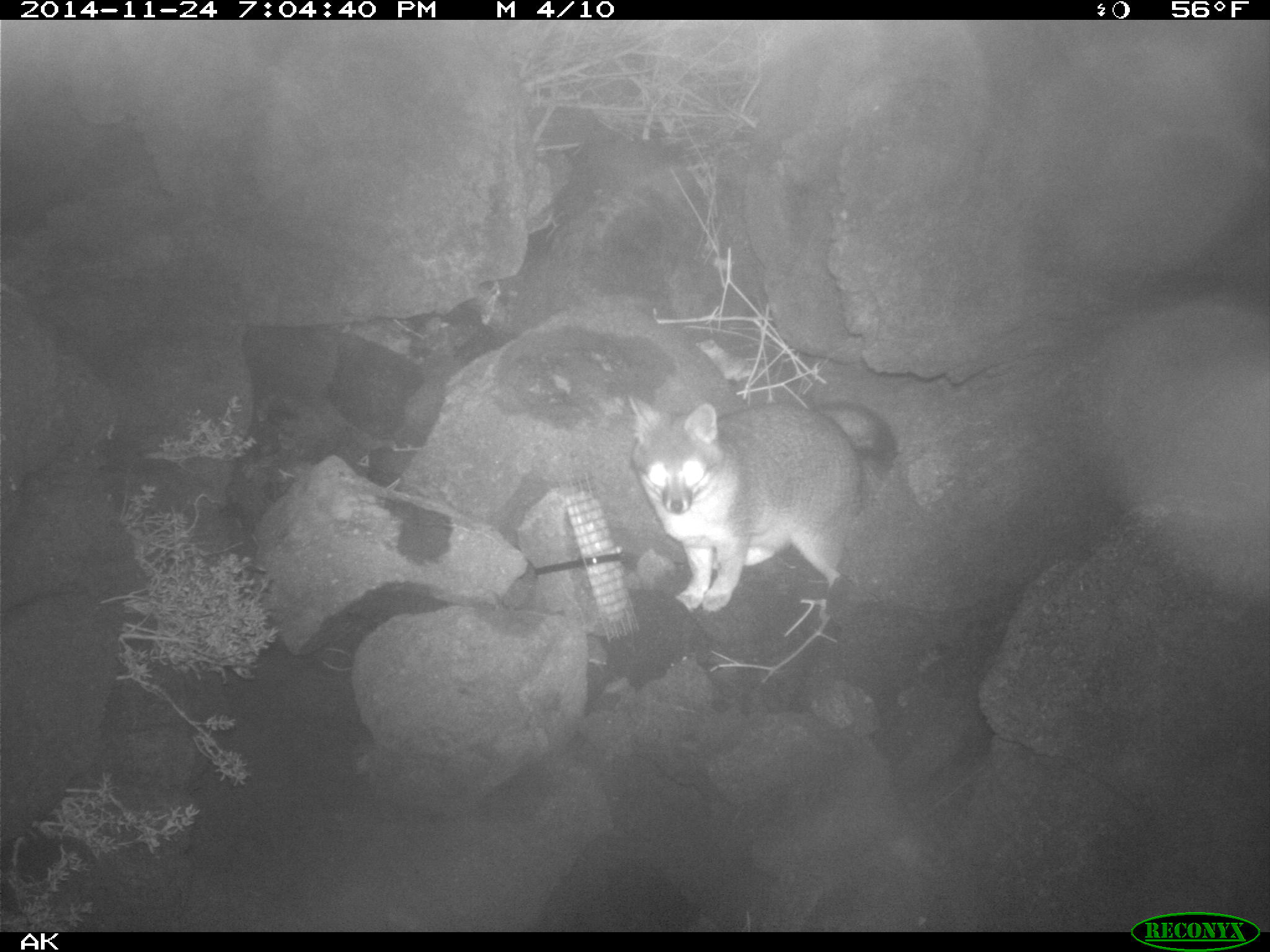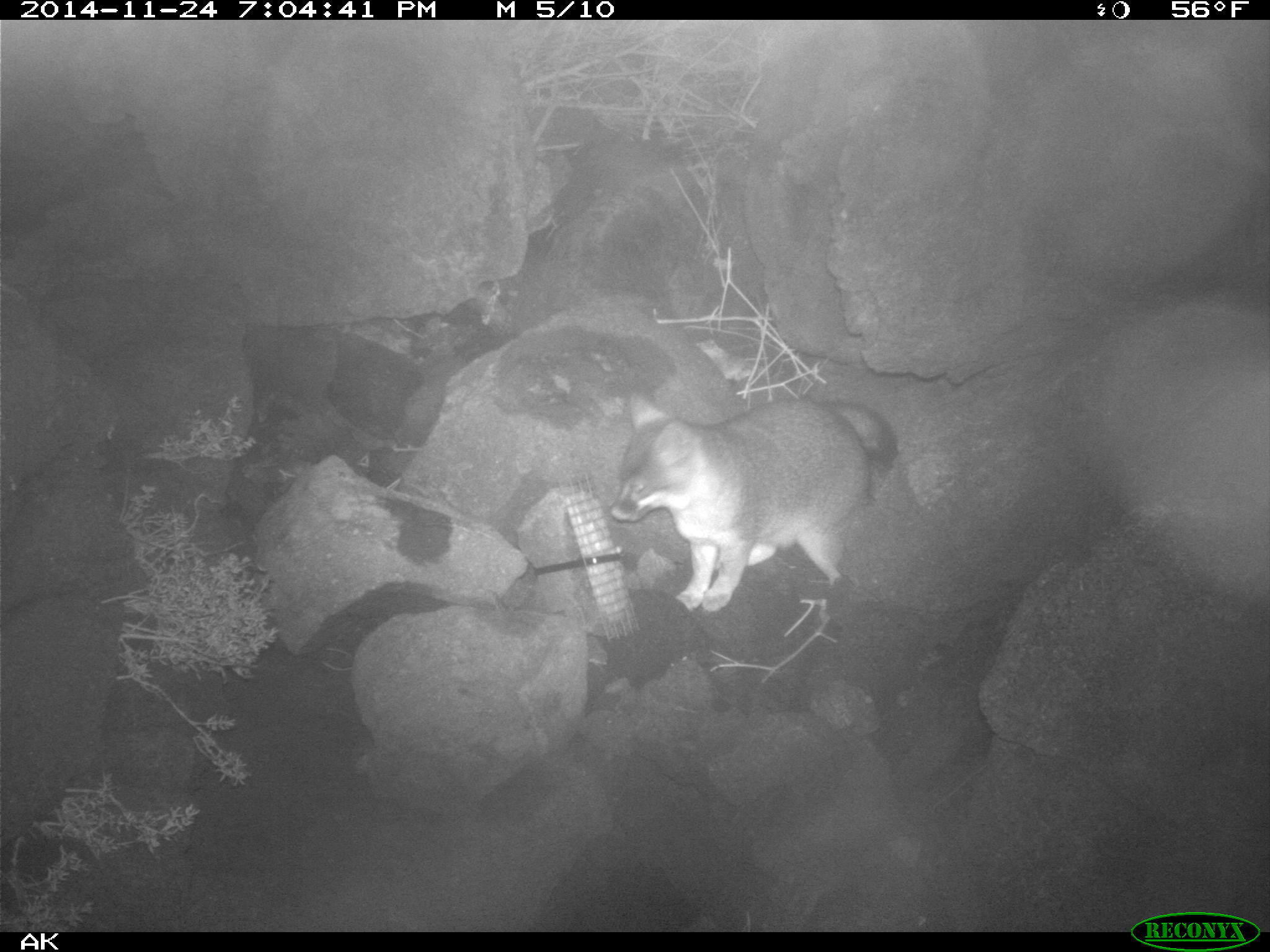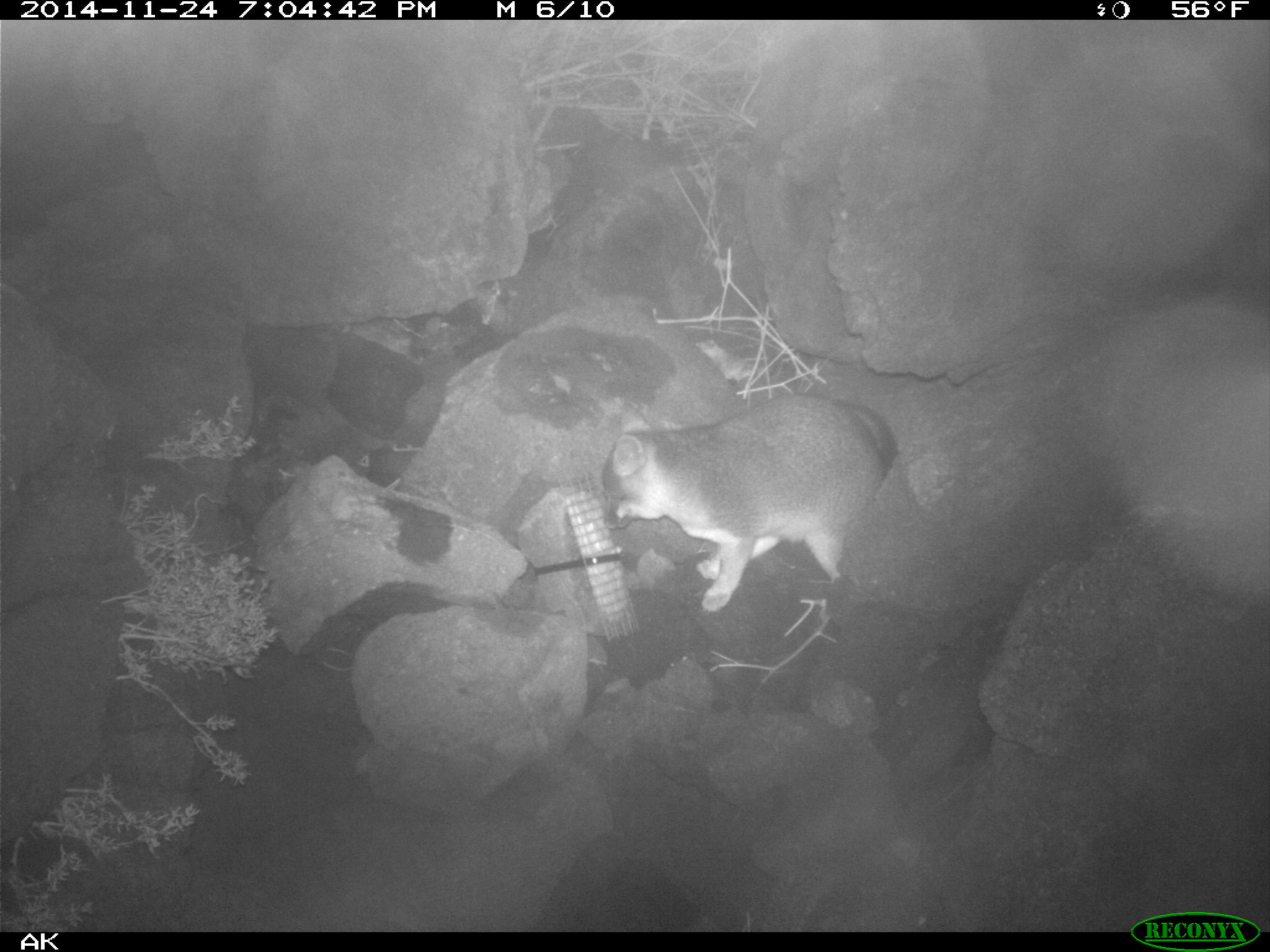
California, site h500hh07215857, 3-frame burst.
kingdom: Animalia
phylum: Chordata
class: Mammalia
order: Carnivora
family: Canidae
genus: Urocyon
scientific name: Urocyon littoralis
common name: island fox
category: fox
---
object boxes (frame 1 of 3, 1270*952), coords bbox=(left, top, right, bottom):
fox: bbox=(626, 390, 899, 611)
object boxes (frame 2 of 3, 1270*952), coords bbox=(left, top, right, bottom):
fox: bbox=(610, 396, 897, 612)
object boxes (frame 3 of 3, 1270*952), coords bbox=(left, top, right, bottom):
fox: bbox=(601, 391, 897, 612)